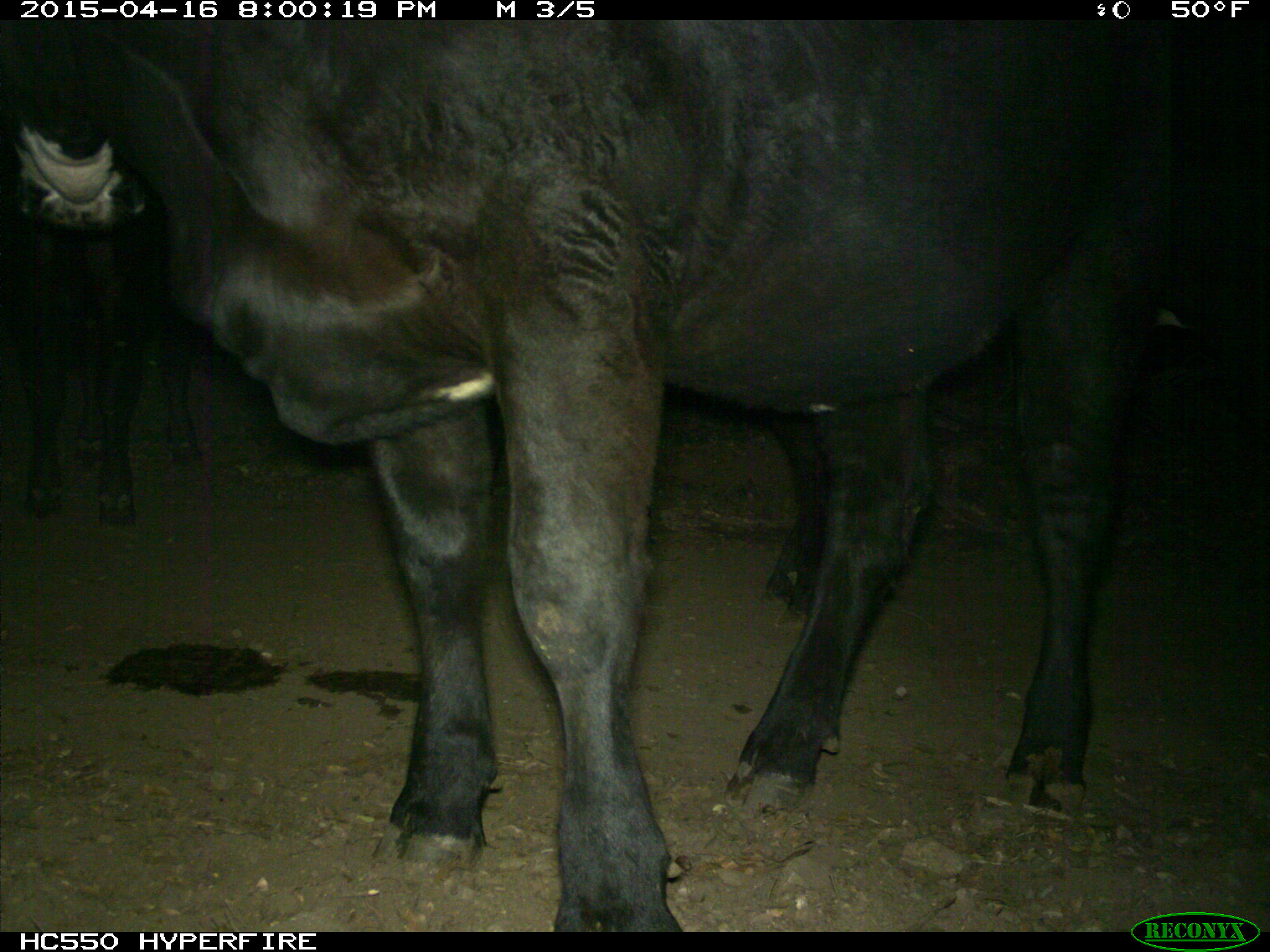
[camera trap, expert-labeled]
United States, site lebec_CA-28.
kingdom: Animalia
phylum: Chordata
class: Mammalia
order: Artiodactyla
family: Bovidae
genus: Bos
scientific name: Bos taurus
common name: domestic cow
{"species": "Bos taurus (domestic cow)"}